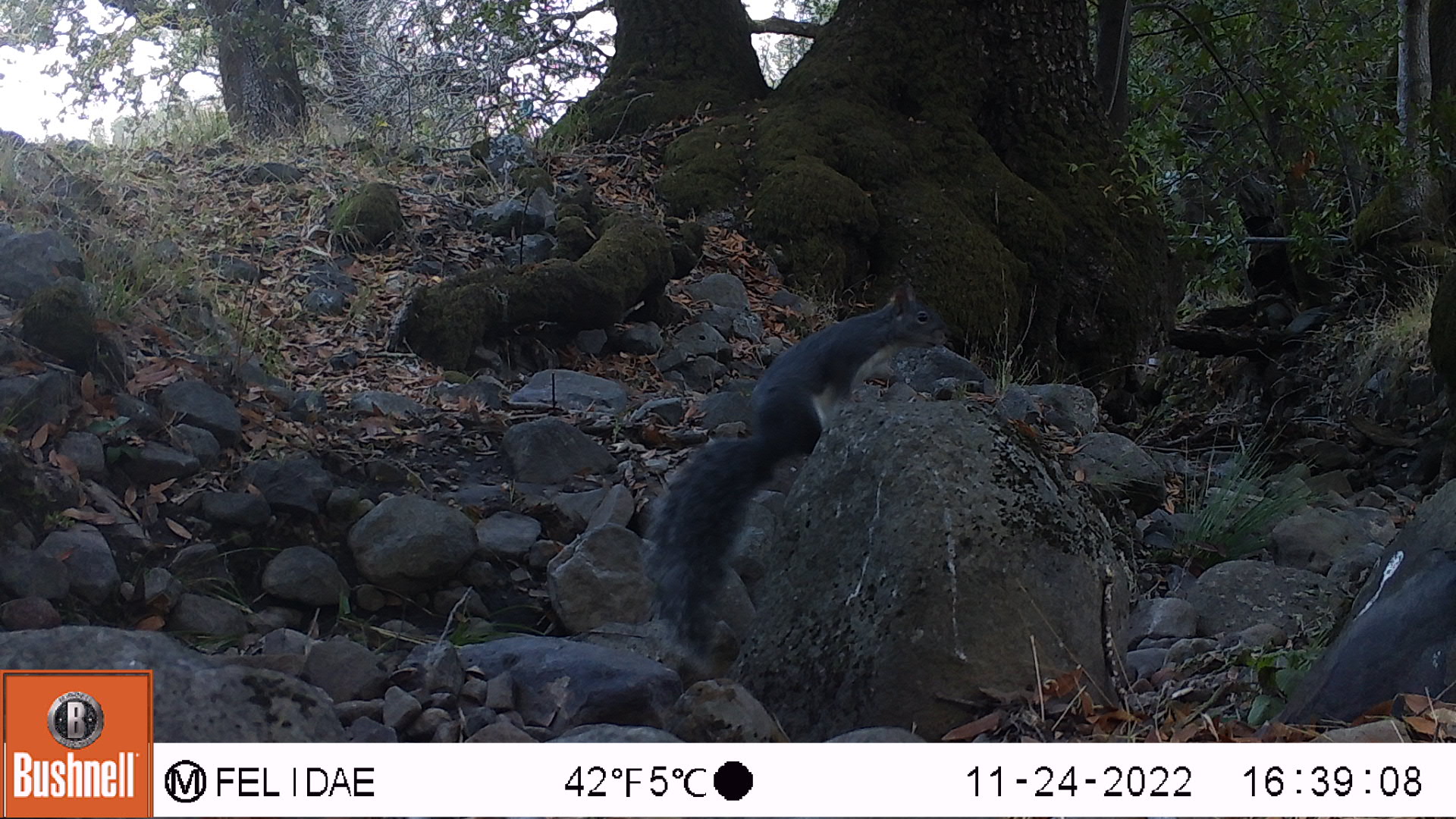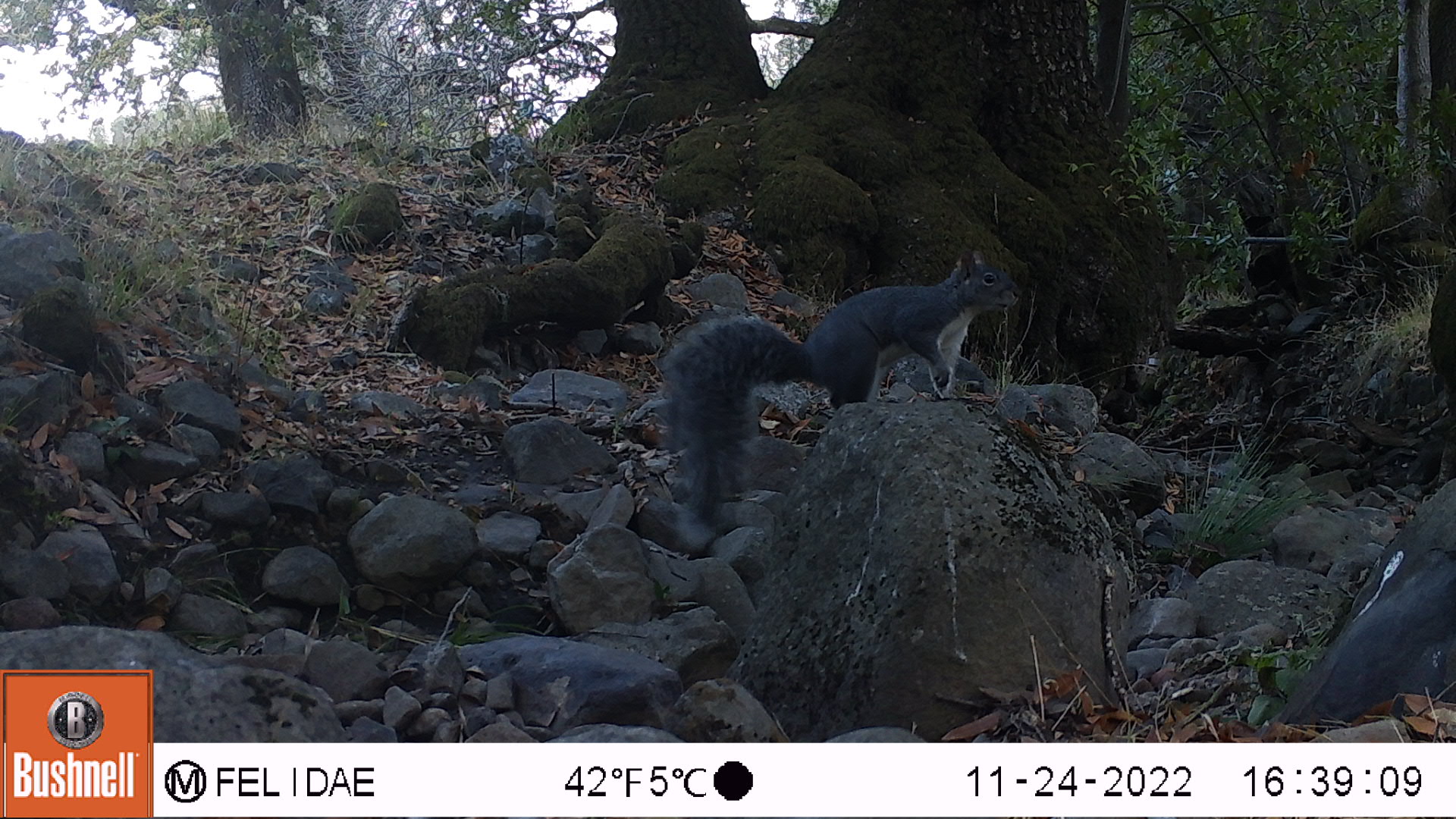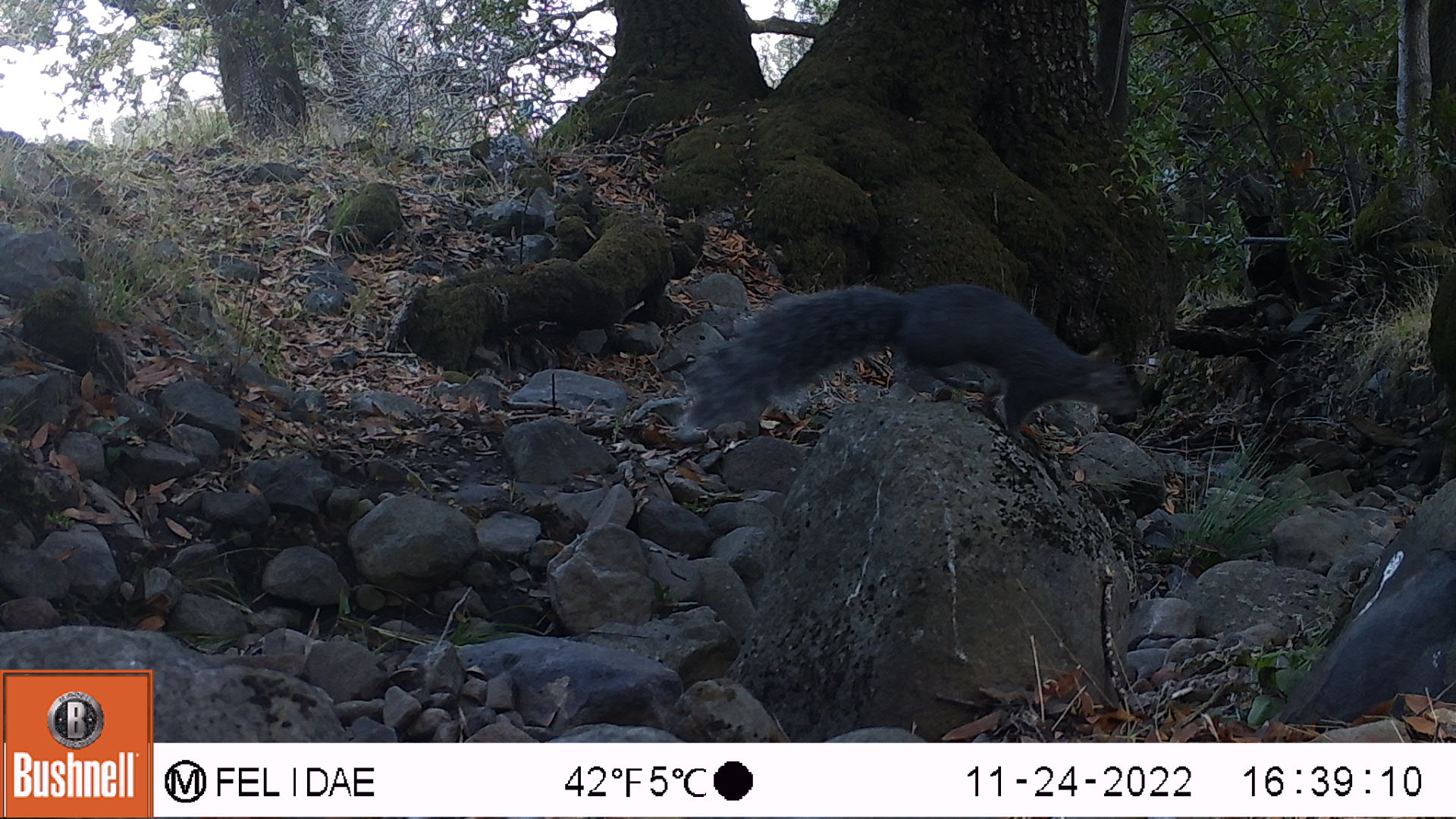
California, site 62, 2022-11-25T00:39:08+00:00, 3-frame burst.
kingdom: Animalia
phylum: Chordata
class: Mammalia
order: Rodentia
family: Sciuridae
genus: Sciurus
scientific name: Sciurus griseus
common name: western gray squirrel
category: western grey squirrel